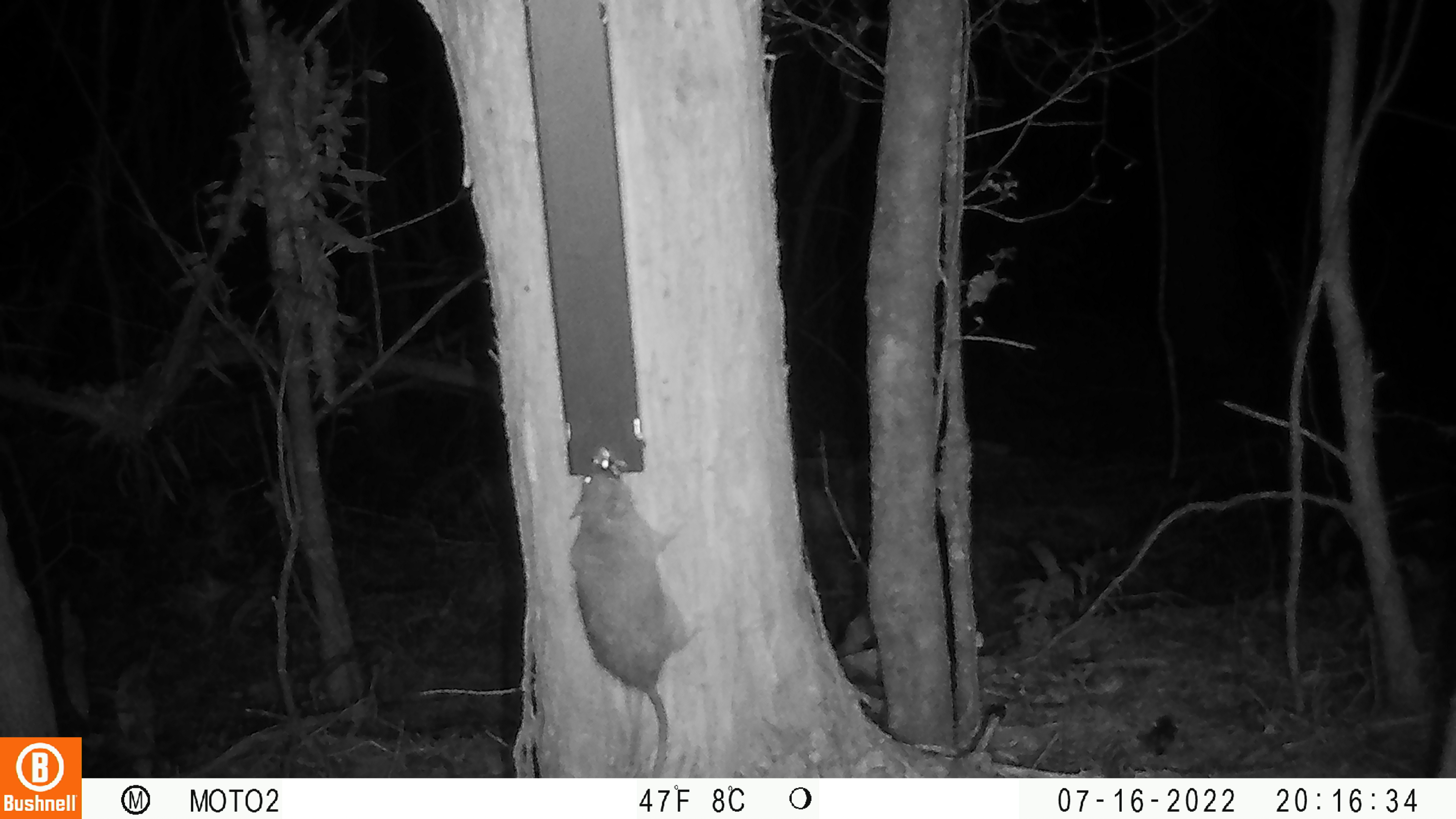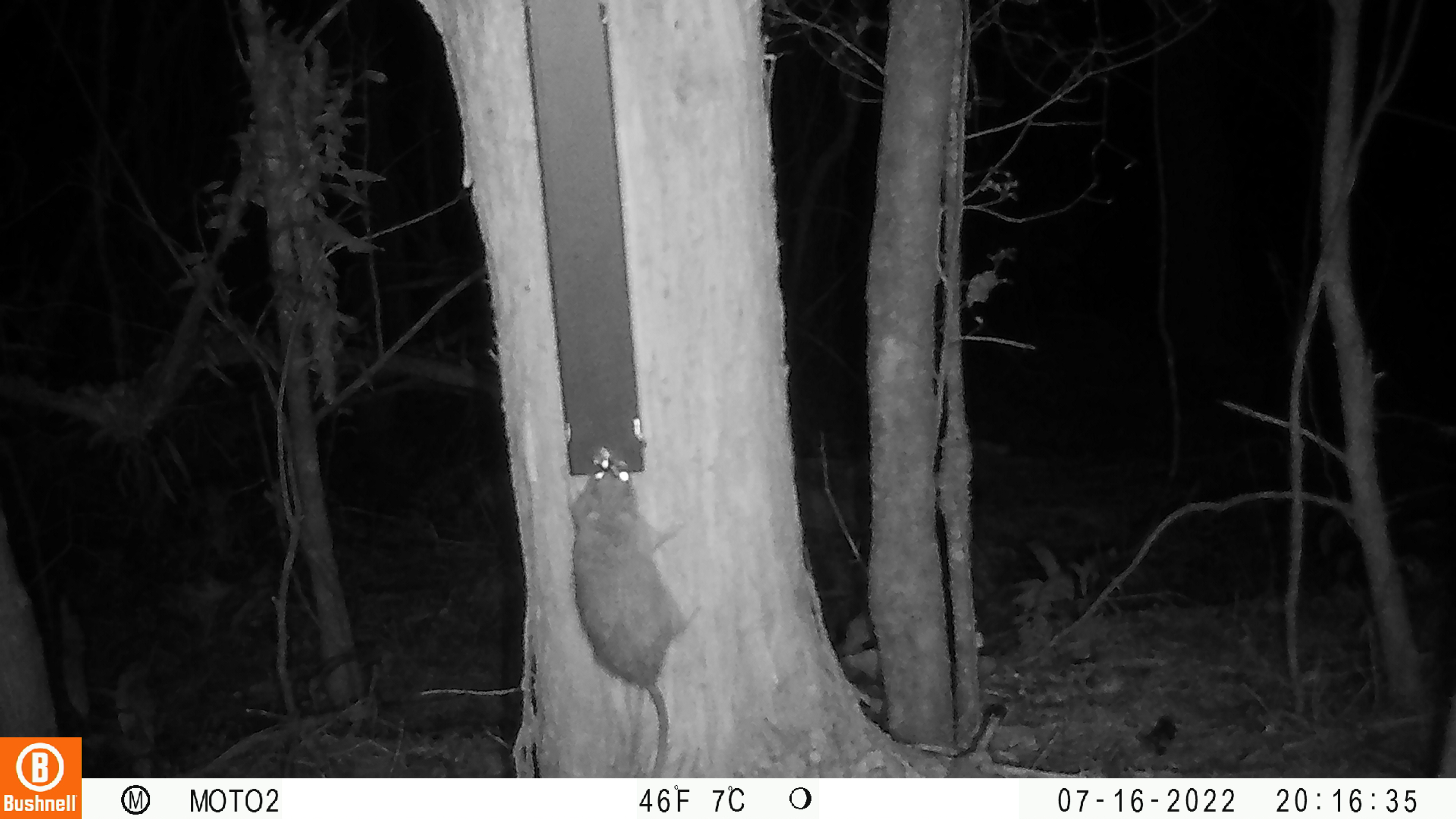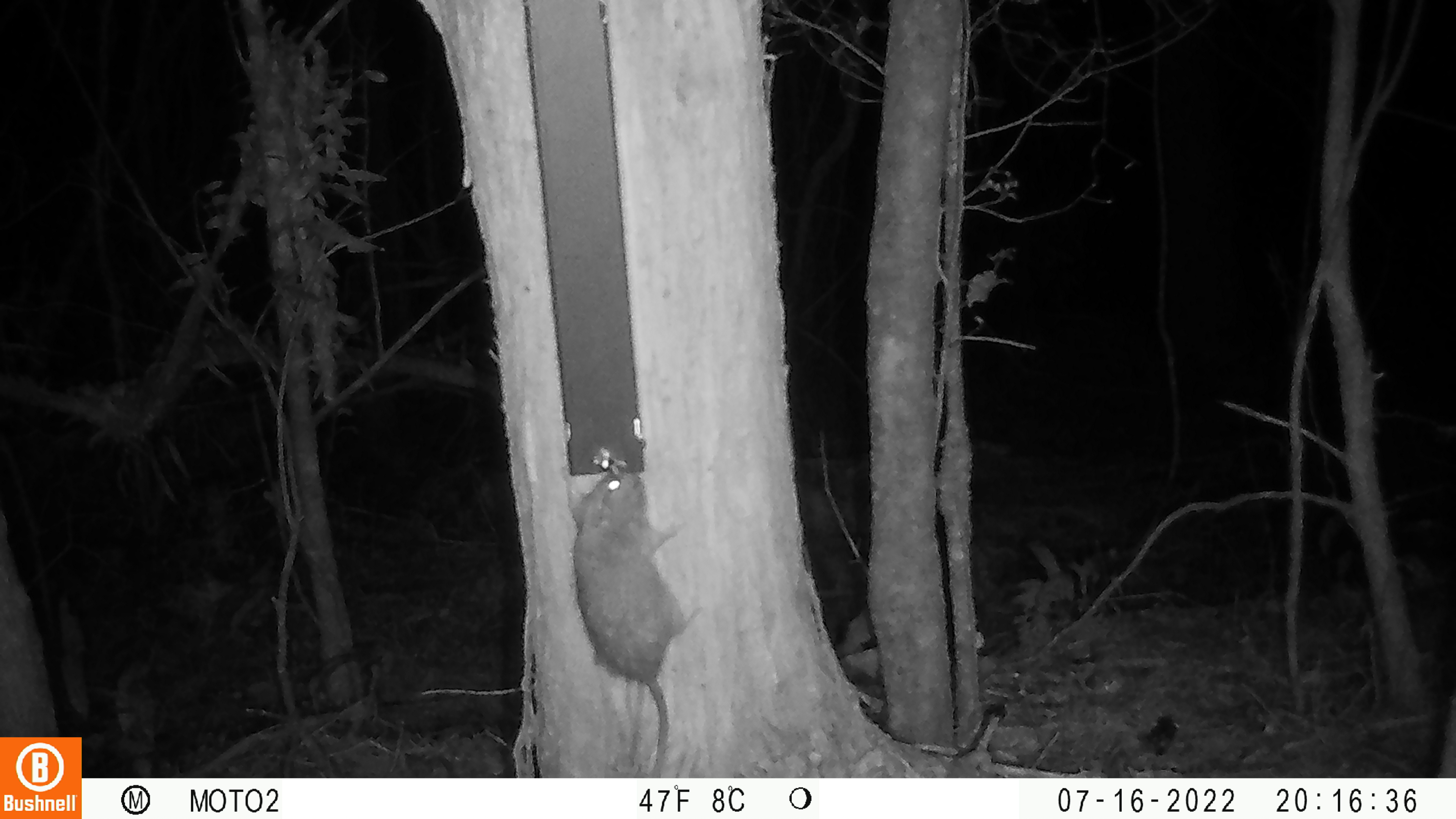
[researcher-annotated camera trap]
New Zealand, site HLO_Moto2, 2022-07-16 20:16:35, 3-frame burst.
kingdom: Animalia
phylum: Chordata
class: Mammalia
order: Rodentia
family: Muridae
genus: Rattus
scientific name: Rattus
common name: rat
Rat (Rattus).